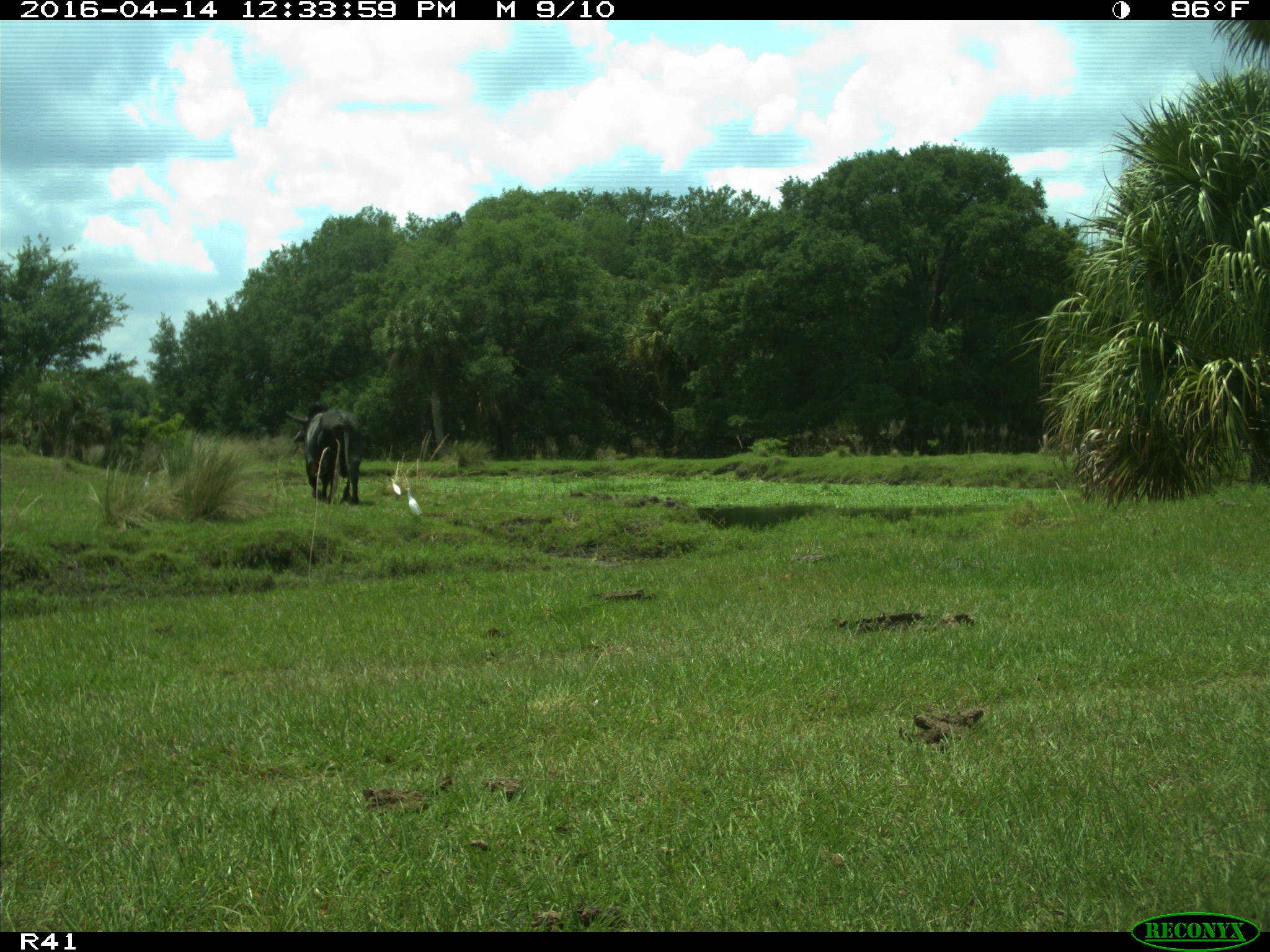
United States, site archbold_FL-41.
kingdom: Animalia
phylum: Chordata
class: Mammalia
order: Artiodactyla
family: Bovidae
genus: Bos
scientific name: Bos taurus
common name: domestic cow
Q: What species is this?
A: Bos taurus (domestic cow).